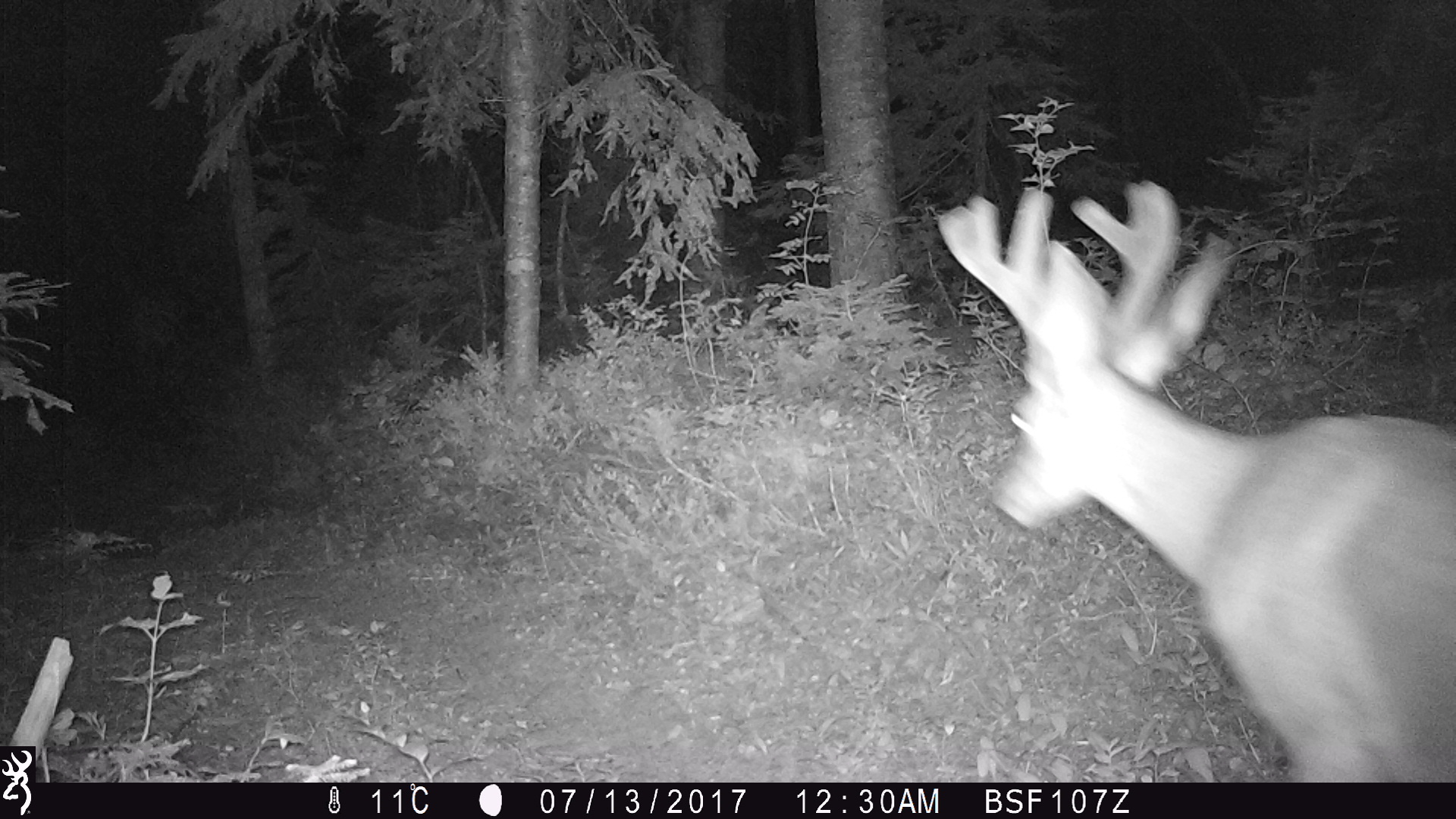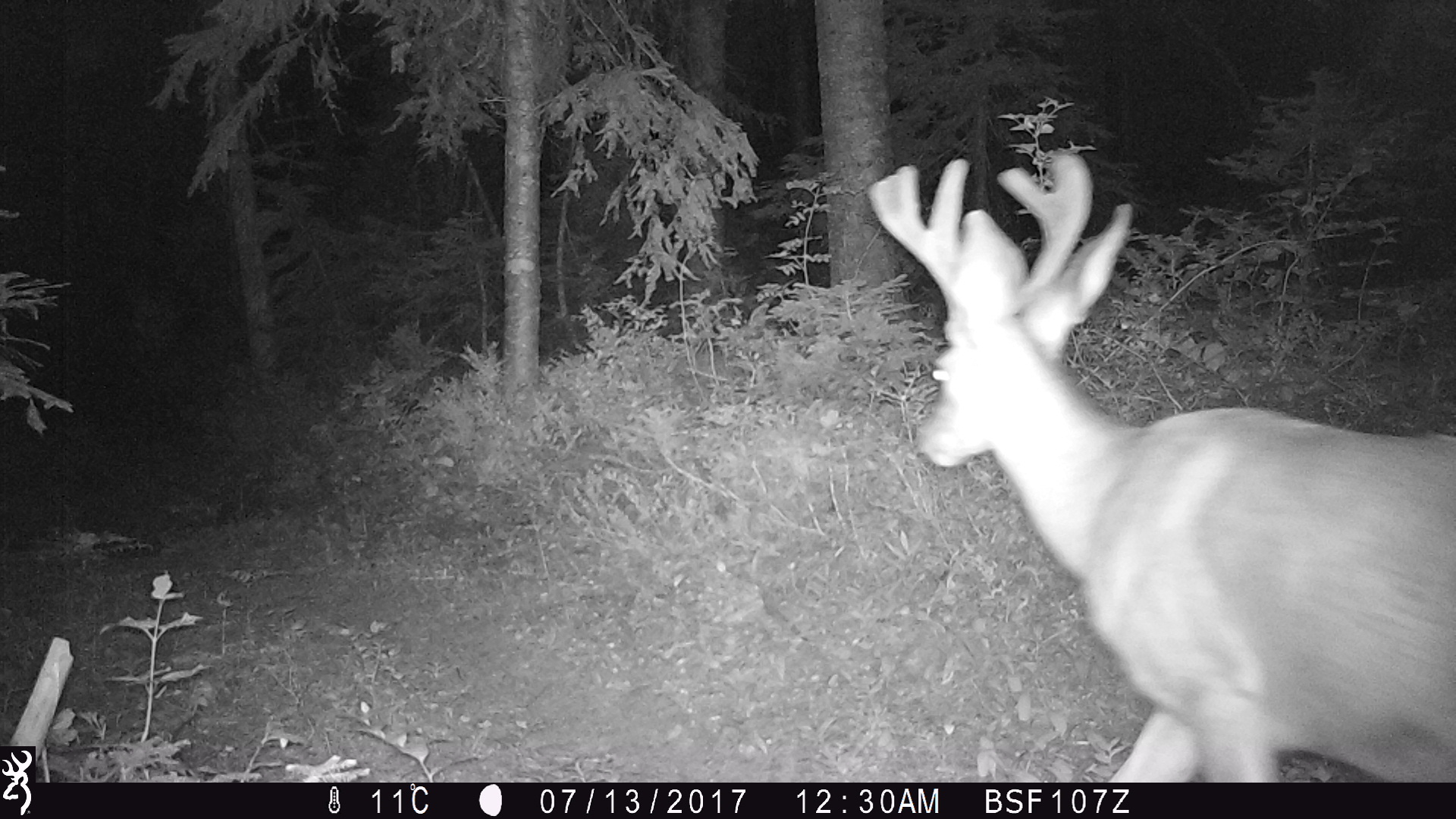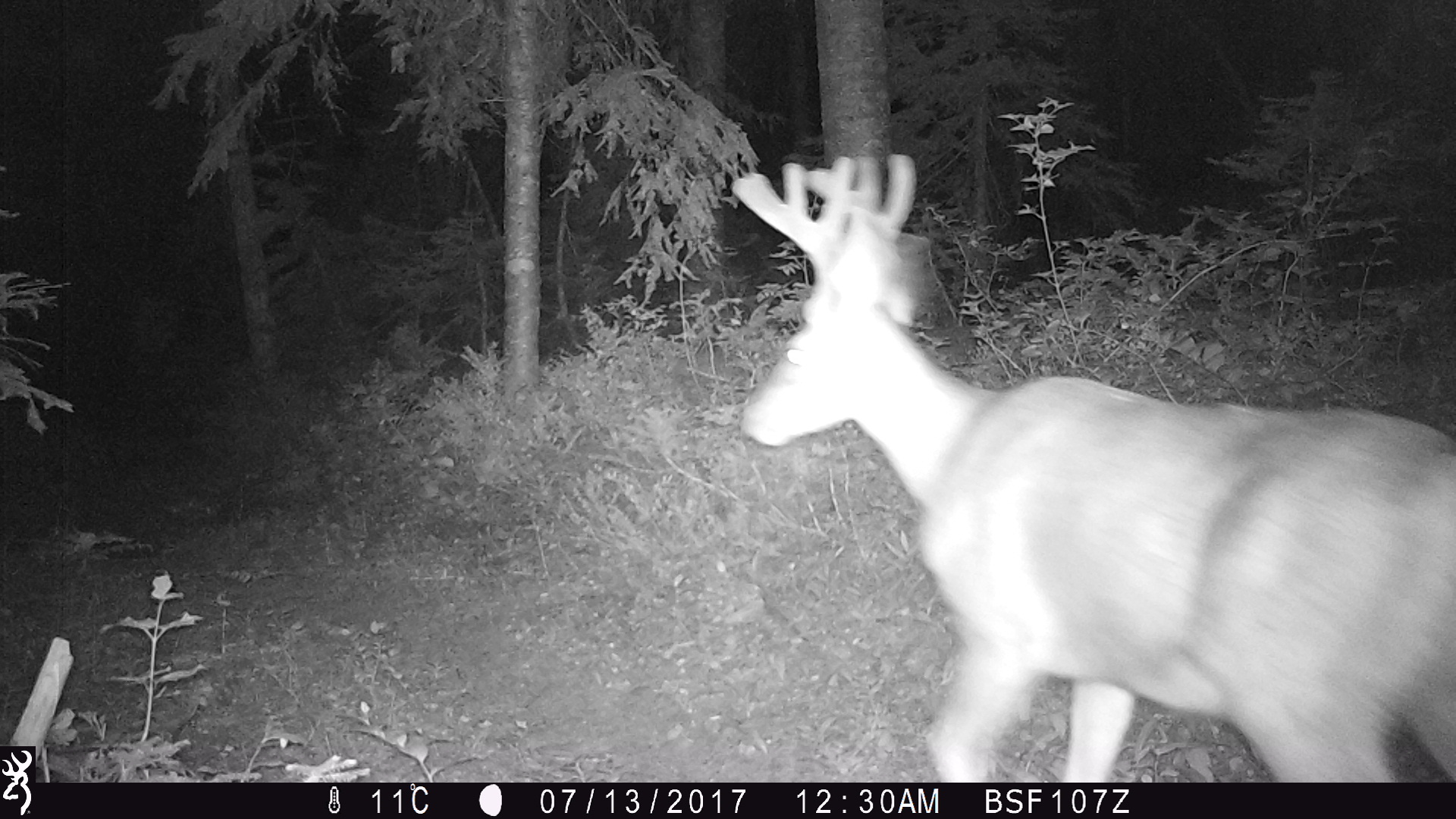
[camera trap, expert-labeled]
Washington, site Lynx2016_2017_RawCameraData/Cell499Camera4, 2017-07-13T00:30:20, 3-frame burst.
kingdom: Animalia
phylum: Chordata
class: Mammalia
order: Artiodactyla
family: Cervidae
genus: Odocoileus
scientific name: Odocoileus hemionus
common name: mule deer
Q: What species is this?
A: Odocoileus hemionus (mule deer).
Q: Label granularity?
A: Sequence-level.